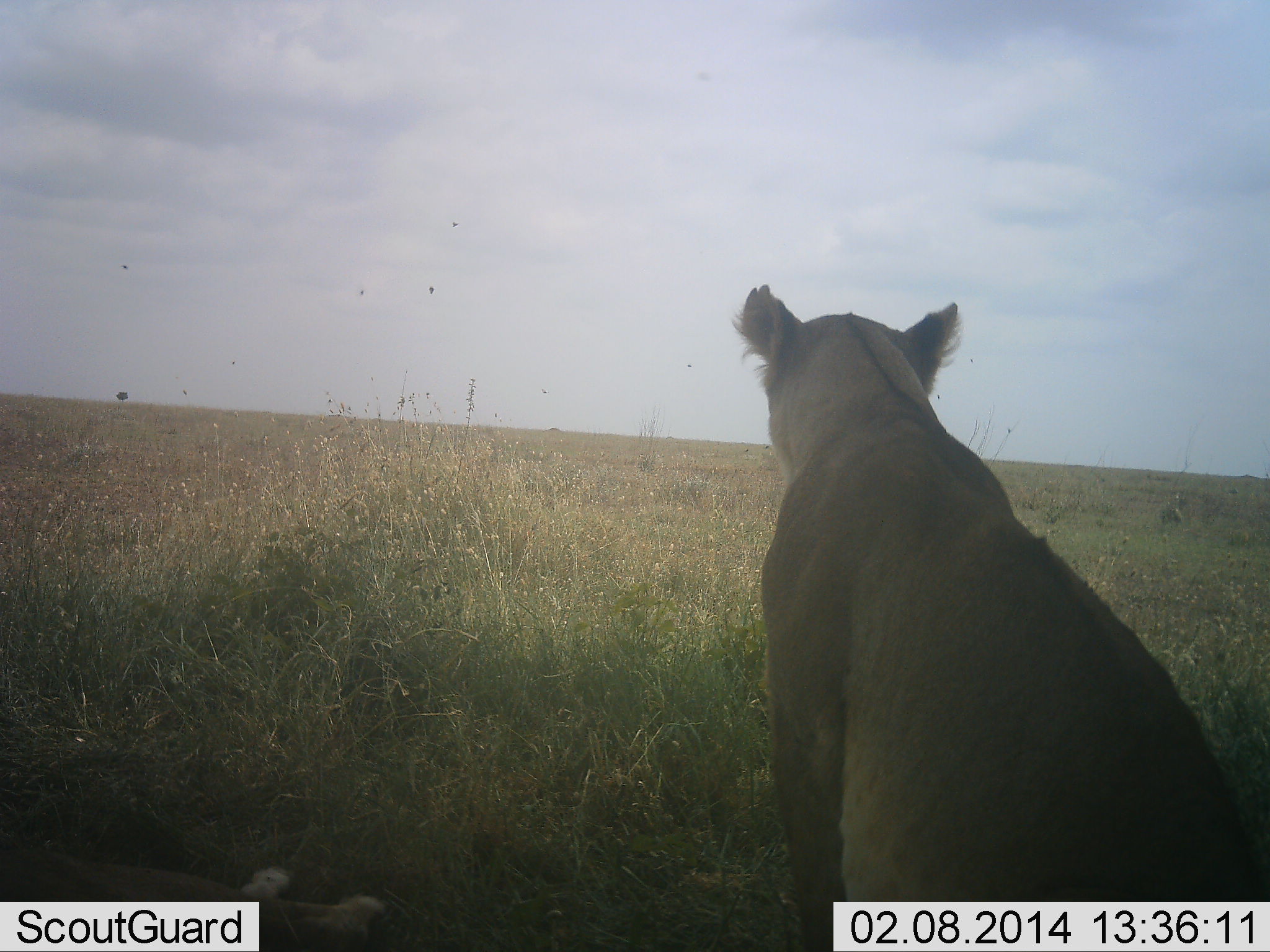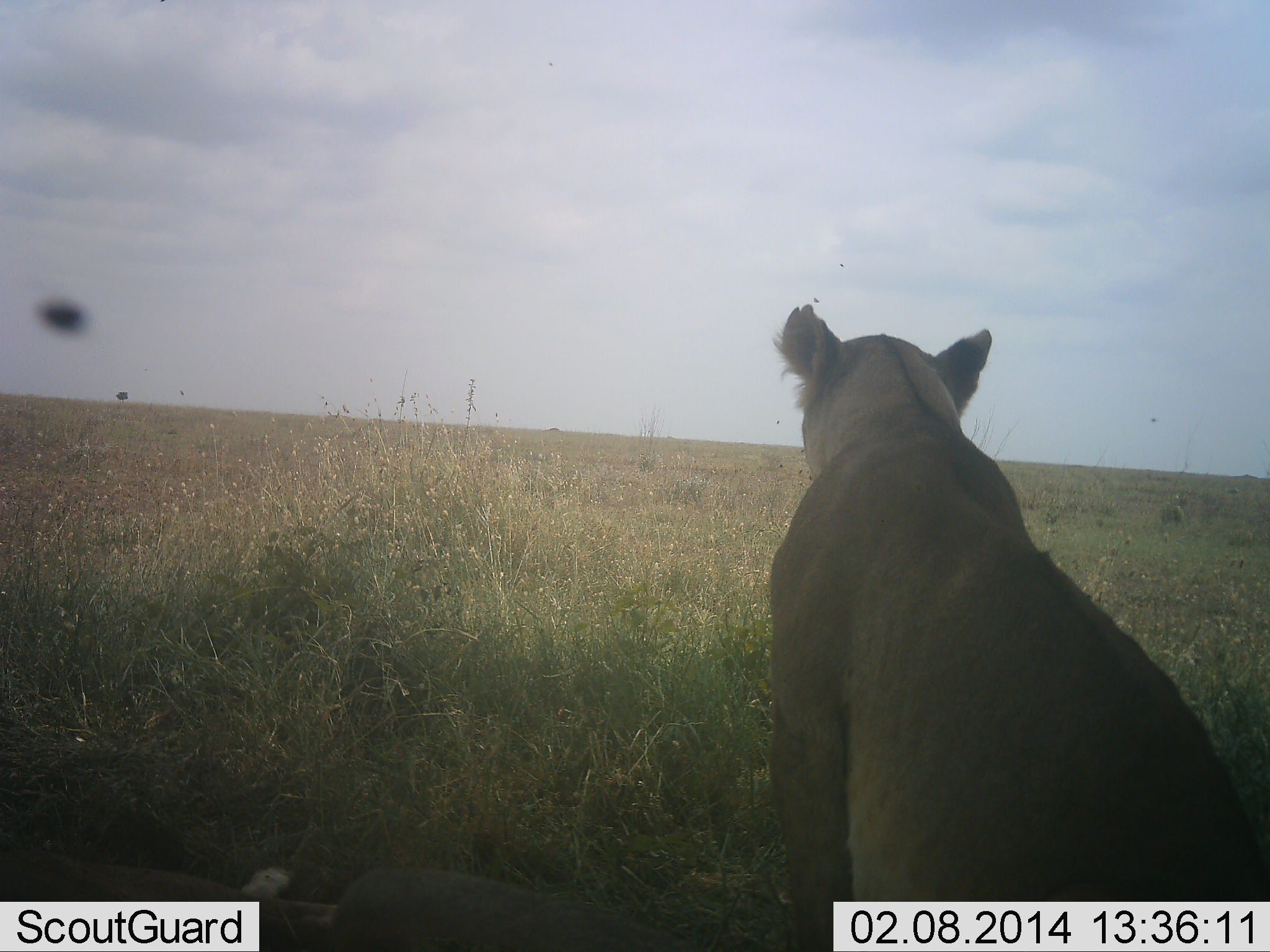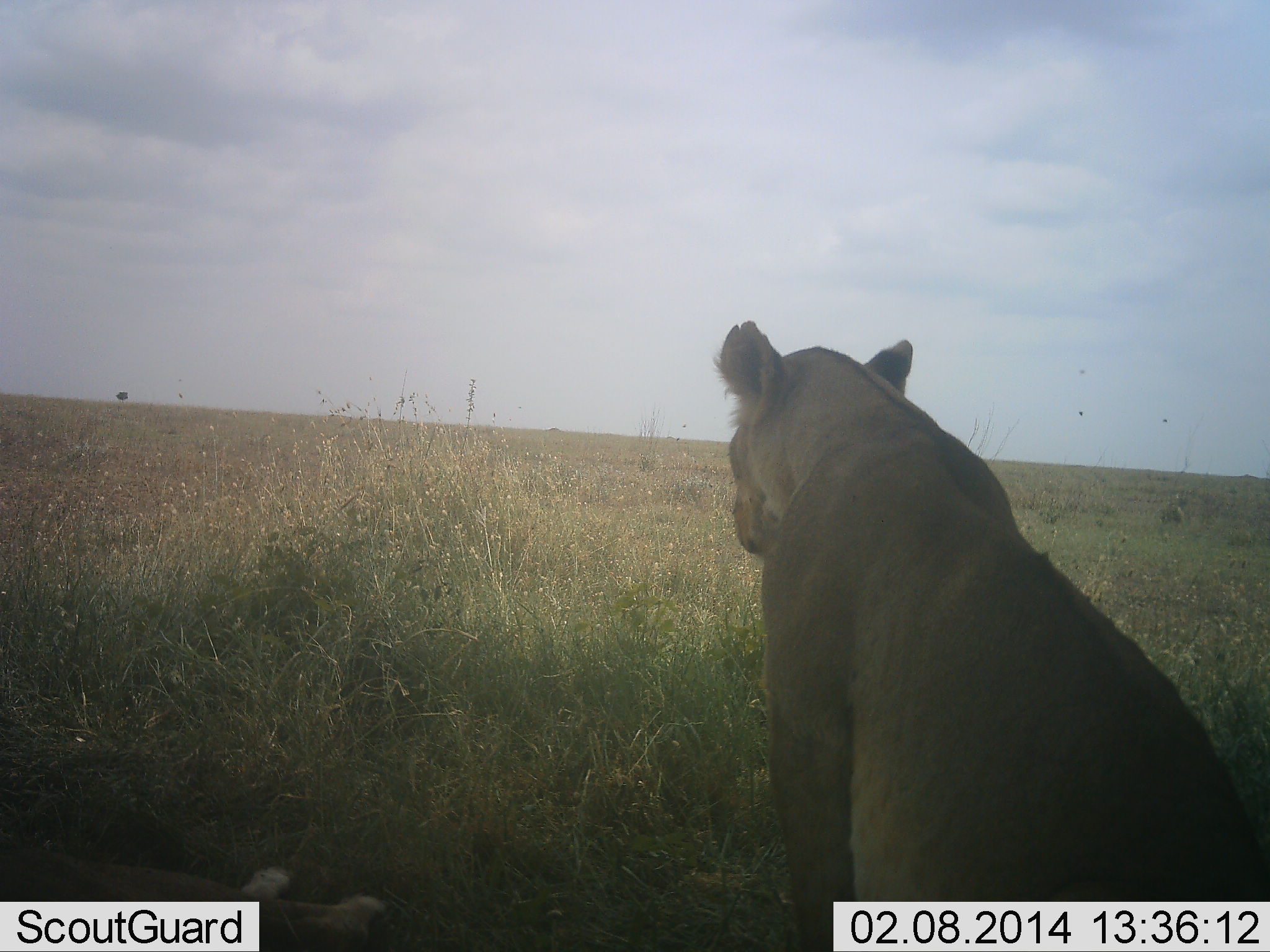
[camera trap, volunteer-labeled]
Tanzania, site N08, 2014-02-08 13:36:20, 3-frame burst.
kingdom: Animalia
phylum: Chordata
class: Mammalia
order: Carnivora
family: Felidae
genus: Panthera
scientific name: Panthera leo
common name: lion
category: lionfemale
Lionfemale (lion) (Panthera leo), count 1. Behavior (volunteer vote fractions): standing 29%, resting 79%, moving 0%, interacting 0%. Young present (vote fraction): 0%. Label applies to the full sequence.